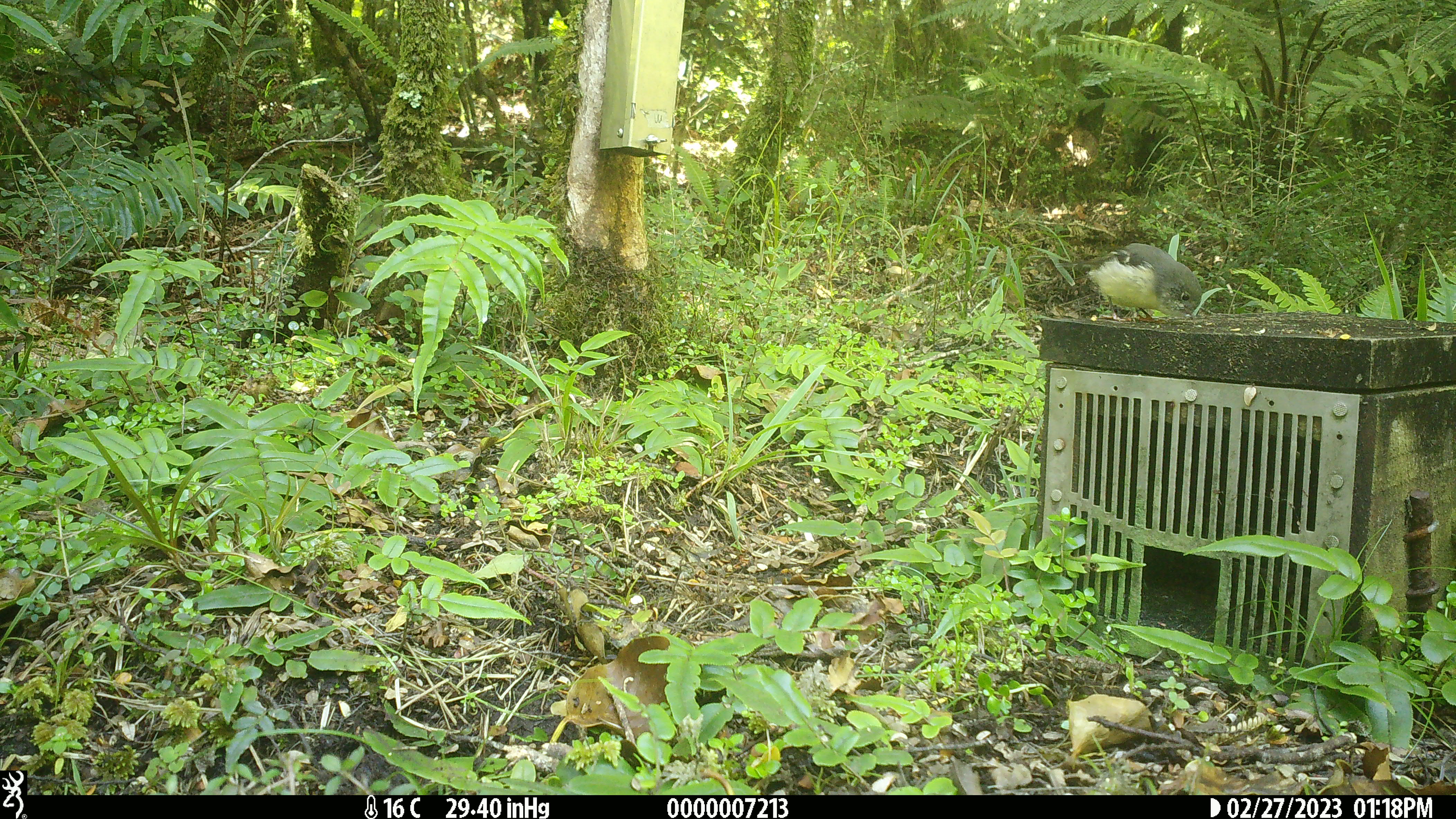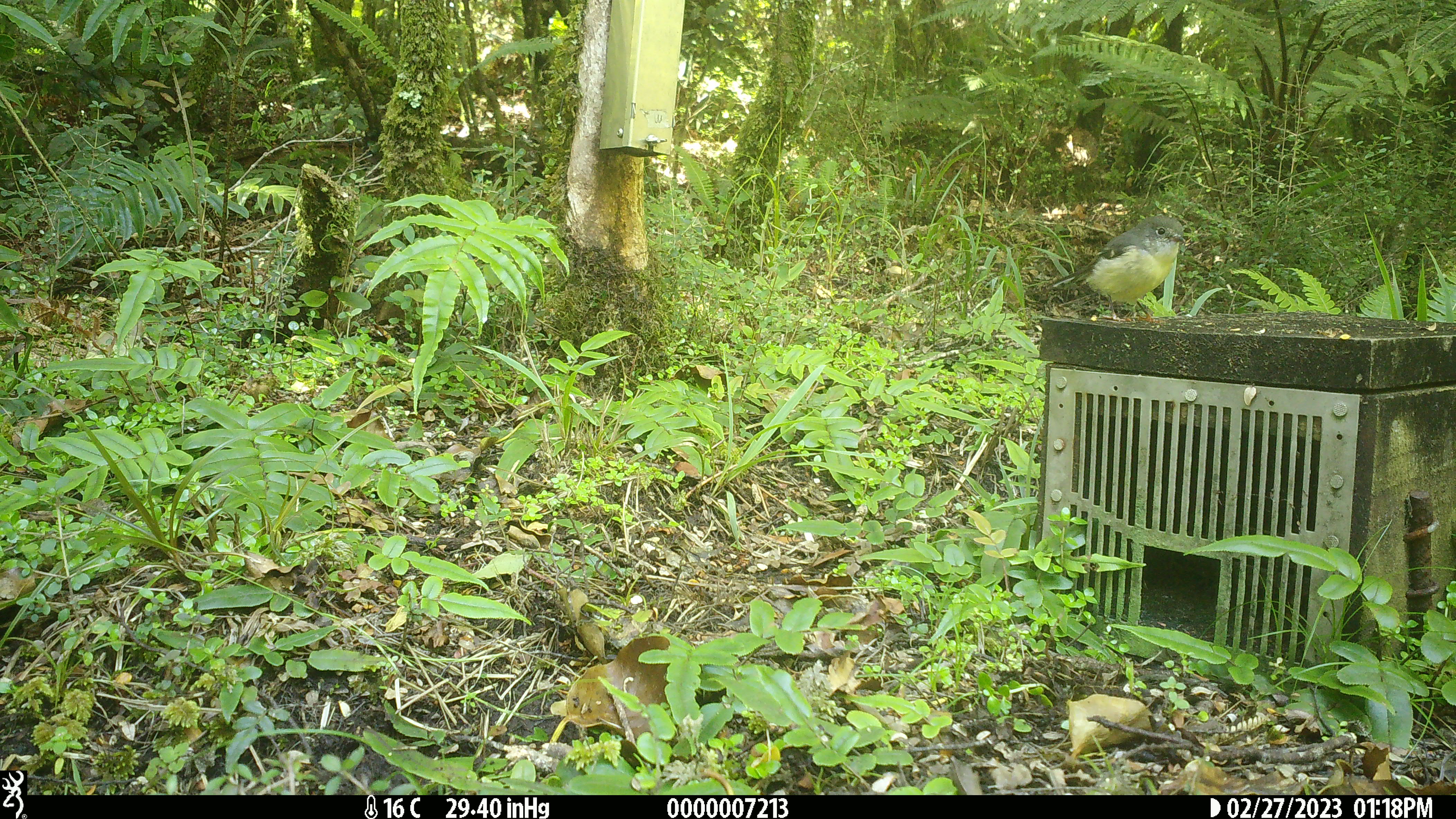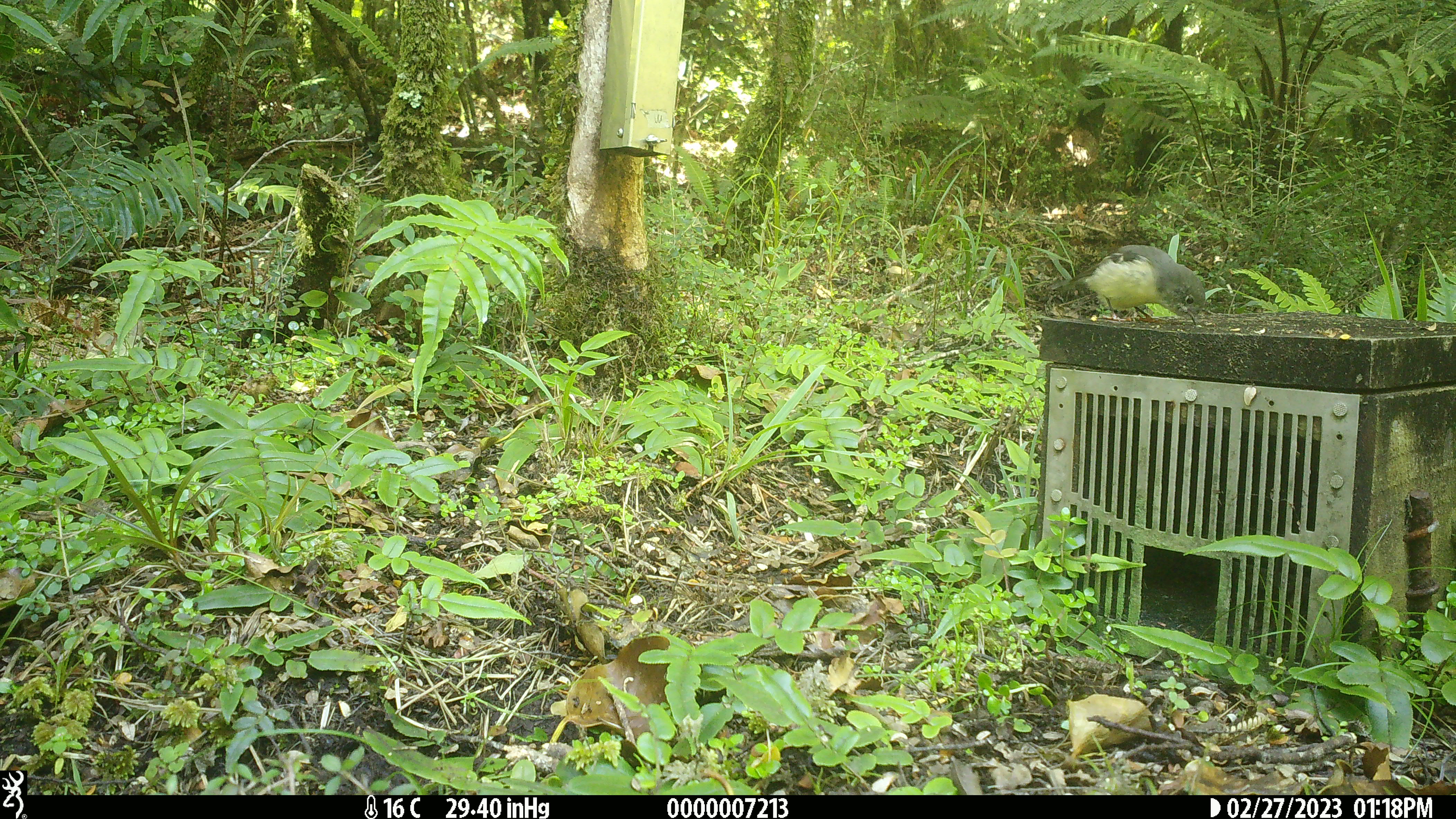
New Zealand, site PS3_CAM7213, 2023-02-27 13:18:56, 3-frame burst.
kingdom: Animalia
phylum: Chordata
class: Aves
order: Passeriformes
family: Petroicidae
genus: Petroica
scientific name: Petroica macrocephala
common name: tomtit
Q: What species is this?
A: Tomtit (Petroica macrocephala).